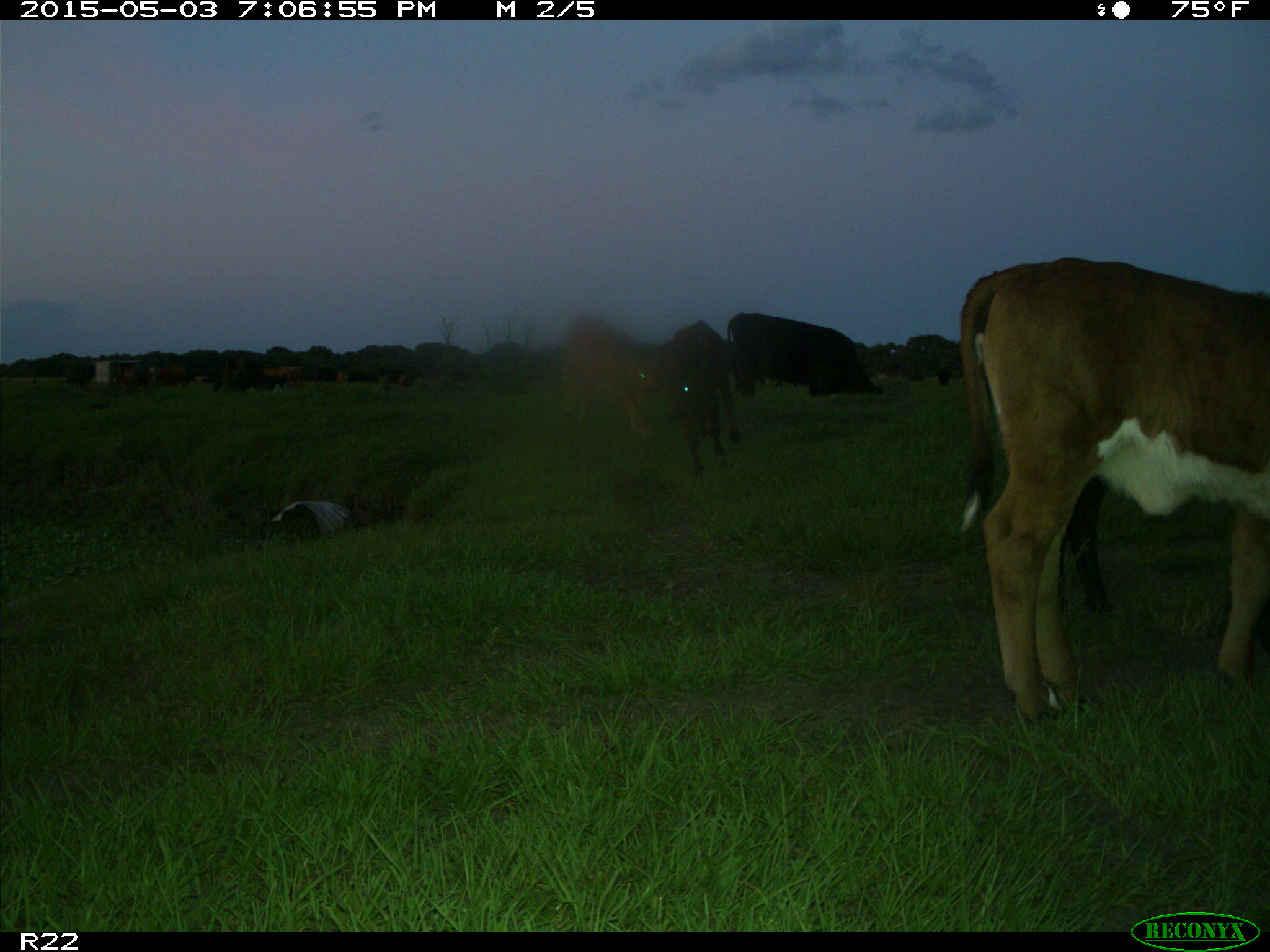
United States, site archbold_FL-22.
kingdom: Animalia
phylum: Chordata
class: Mammalia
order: Artiodactyla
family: Bovidae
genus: Bos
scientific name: Bos taurus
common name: domestic cow